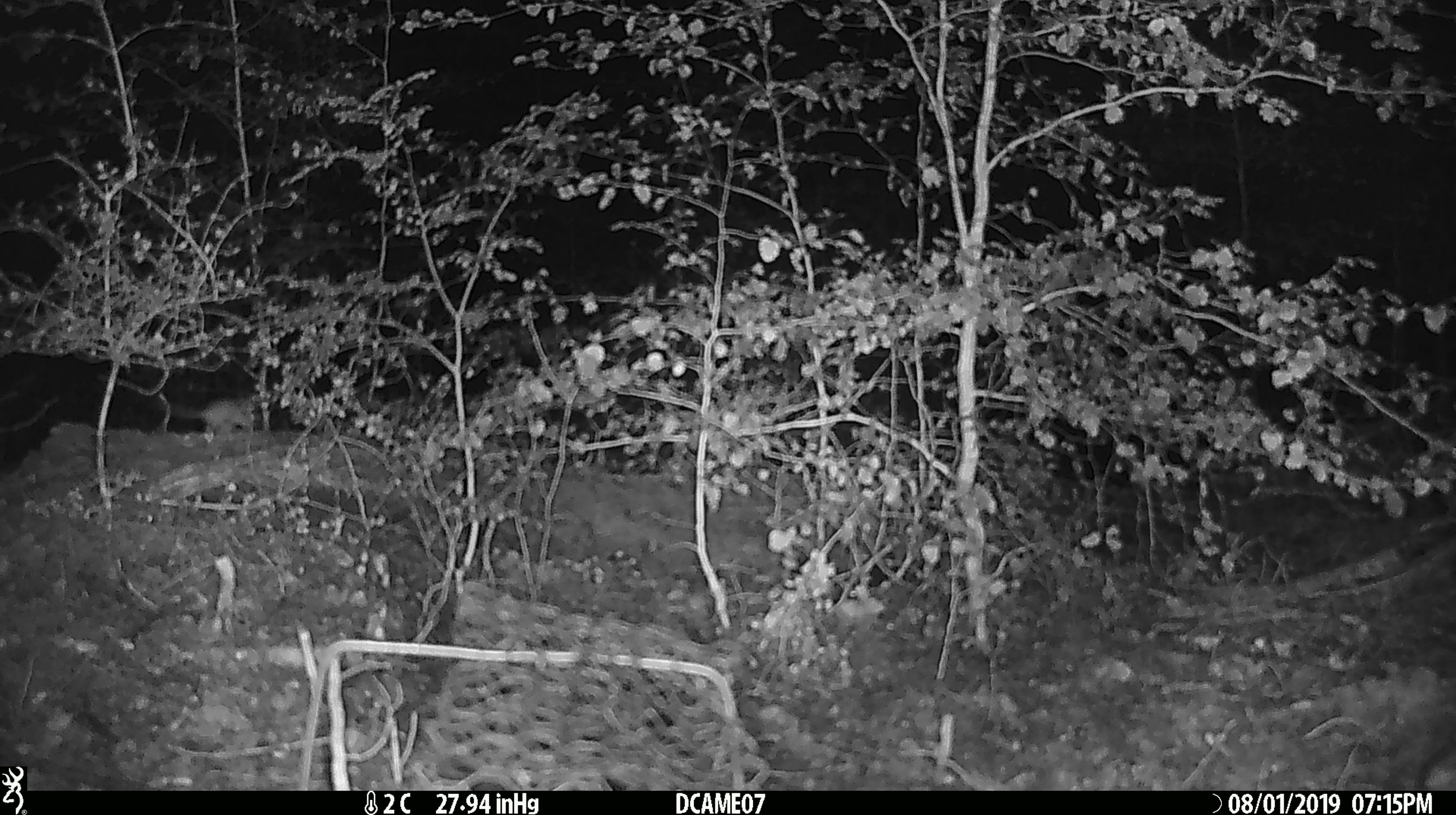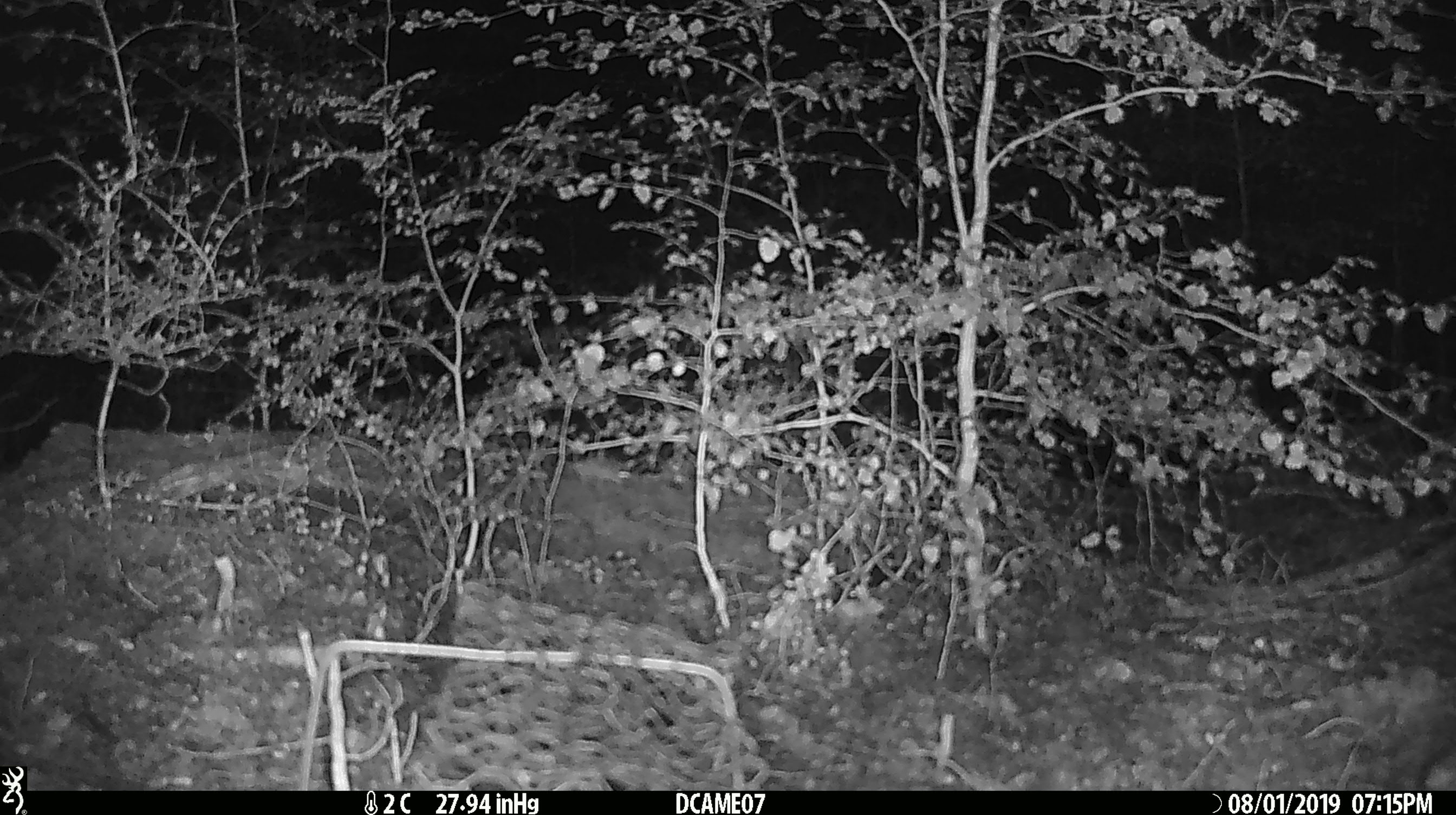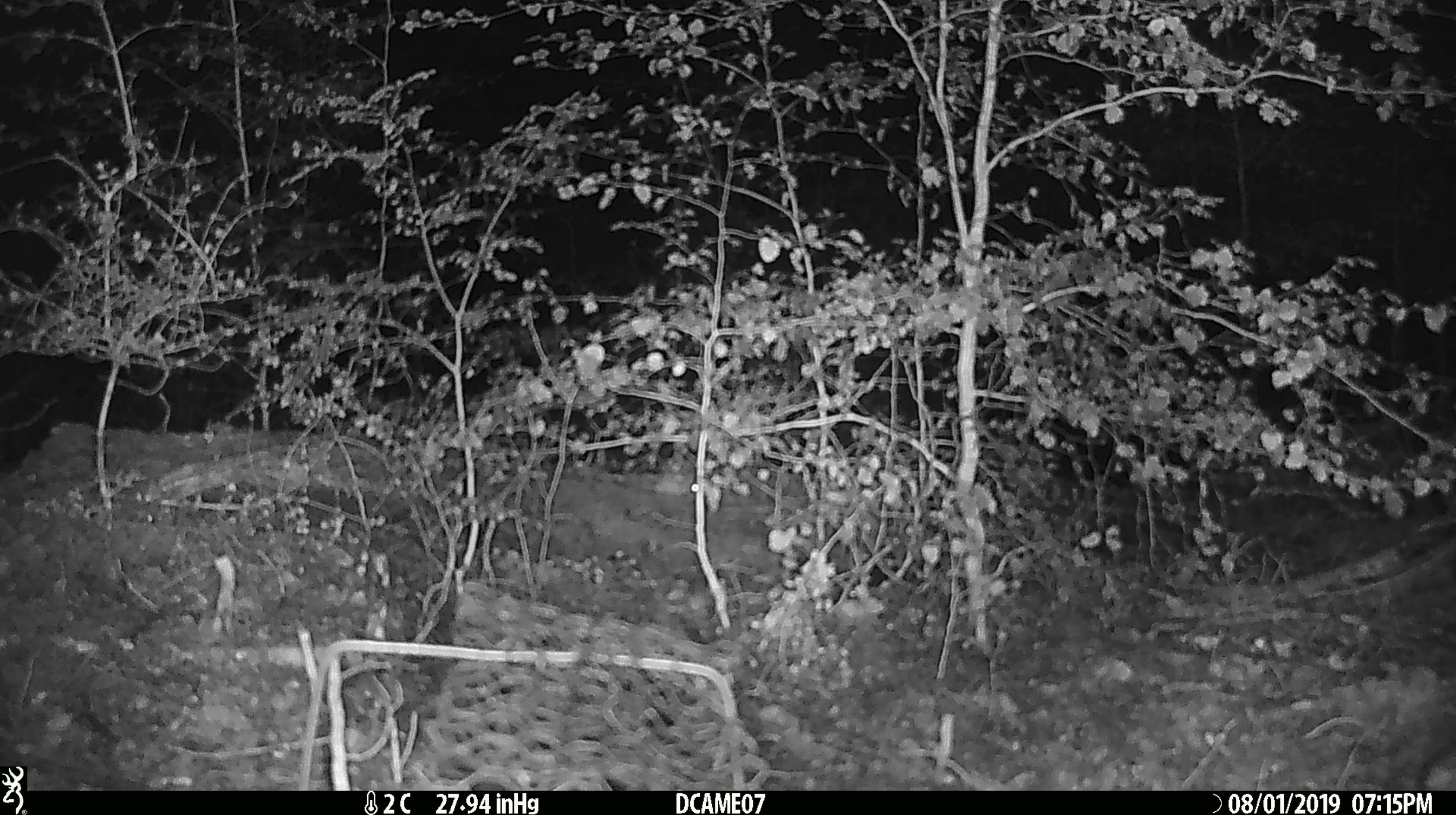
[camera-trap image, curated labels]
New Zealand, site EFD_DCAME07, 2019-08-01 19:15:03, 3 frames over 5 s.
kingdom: Animalia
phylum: Chordata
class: Mammalia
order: Rodentia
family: Muridae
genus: Mus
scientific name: Mus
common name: mouse